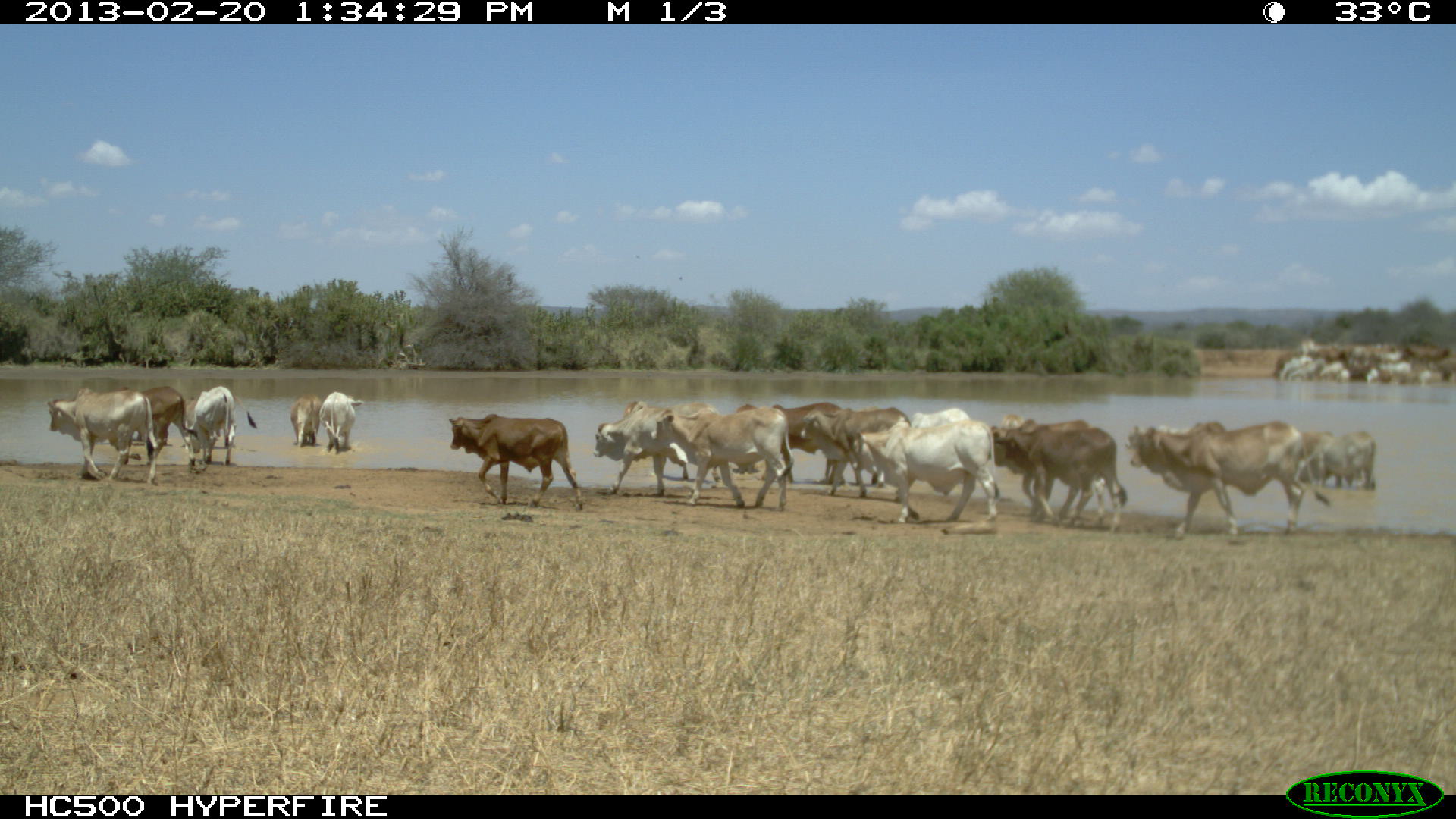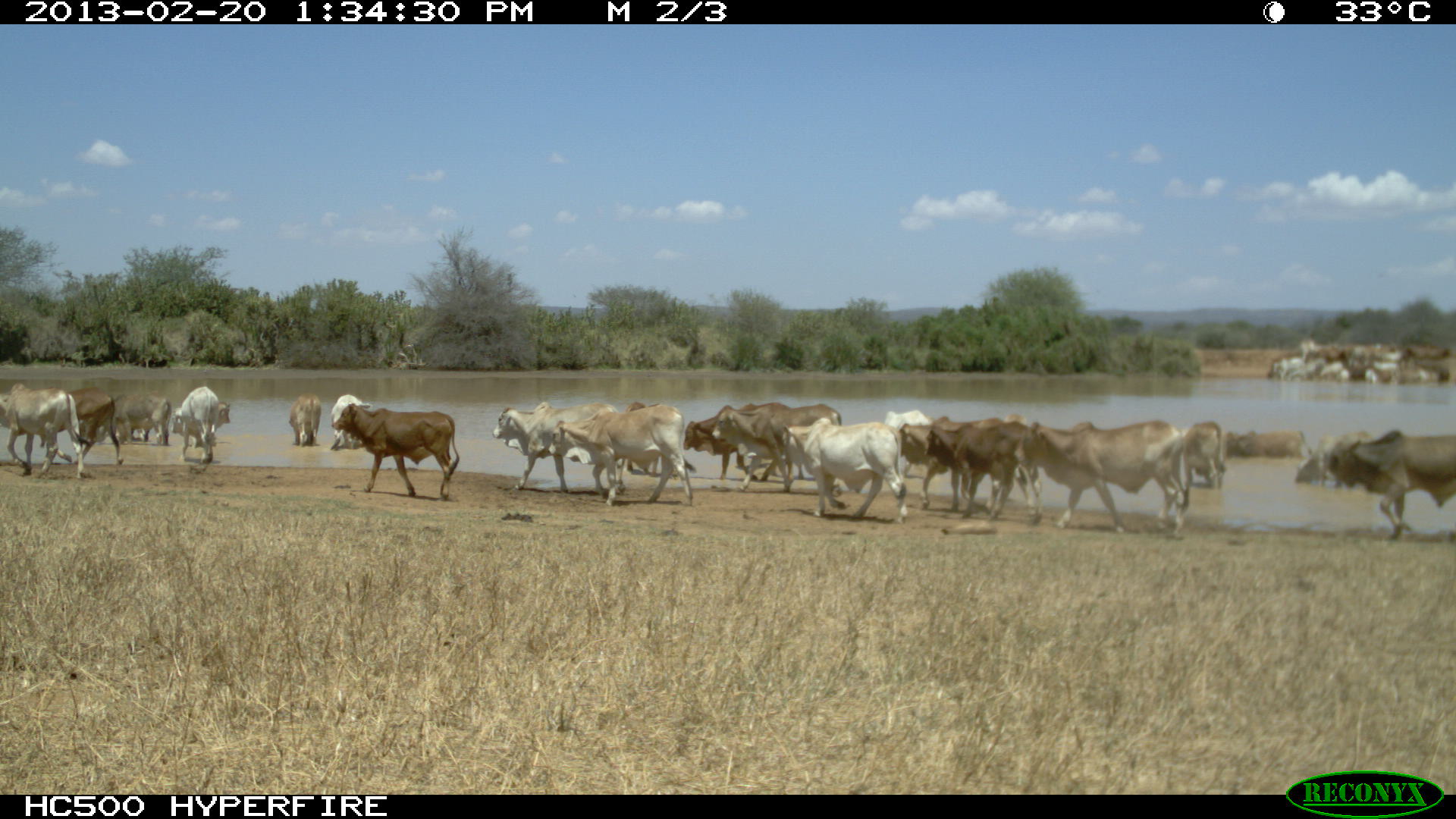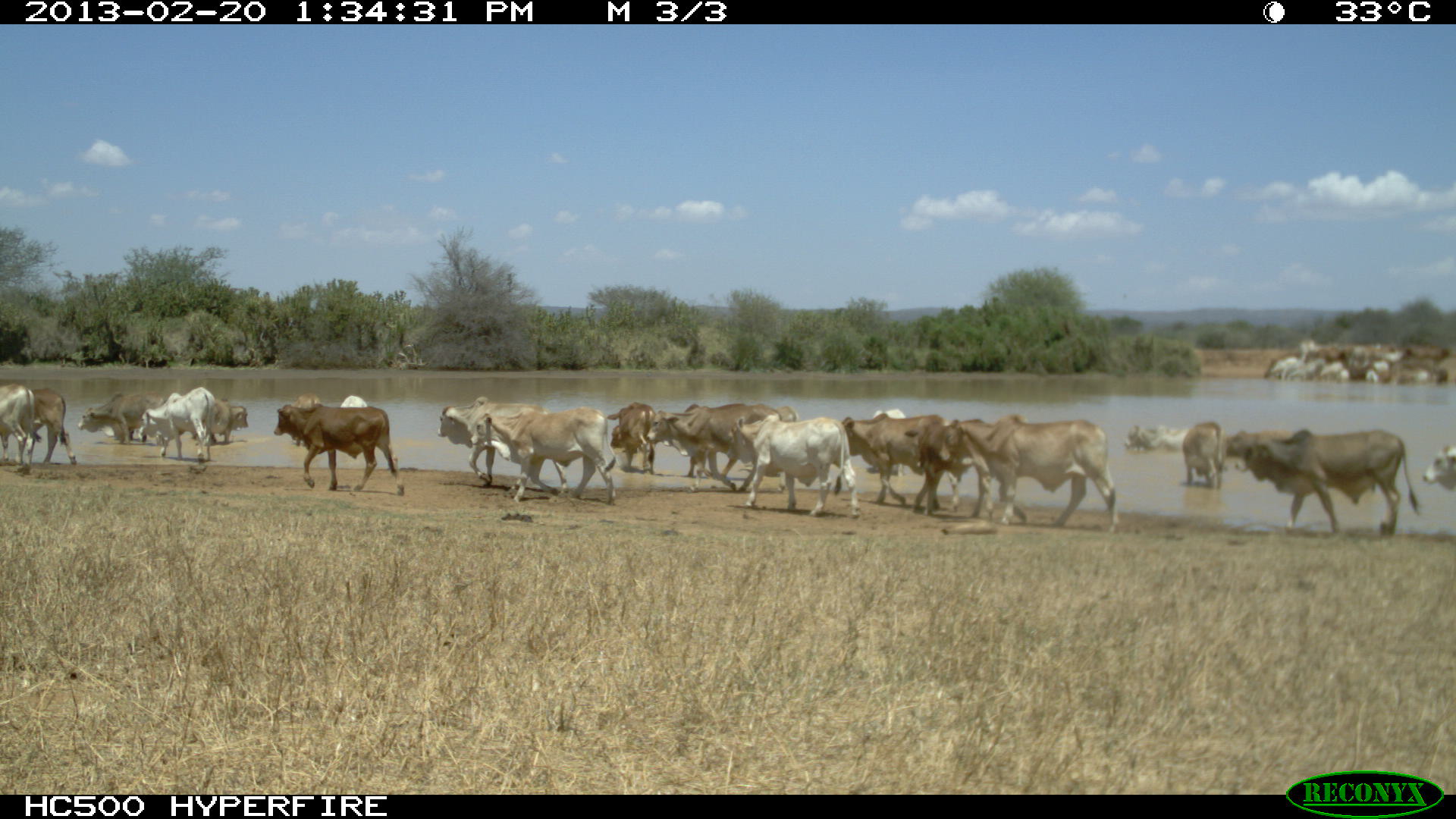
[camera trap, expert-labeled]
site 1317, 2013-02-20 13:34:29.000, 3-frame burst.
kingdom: Animalia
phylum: Chordata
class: Mammalia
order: Artiodactyla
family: Bovidae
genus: Bos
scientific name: Bos taurus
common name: domestic cattle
Bos taurus (domestic cattle), count 11.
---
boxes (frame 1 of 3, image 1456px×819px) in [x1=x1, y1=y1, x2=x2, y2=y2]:
group: [x1=45, y1=382, x2=1373, y2=540]; [x1=1266, y1=332, x2=1456, y2=409]